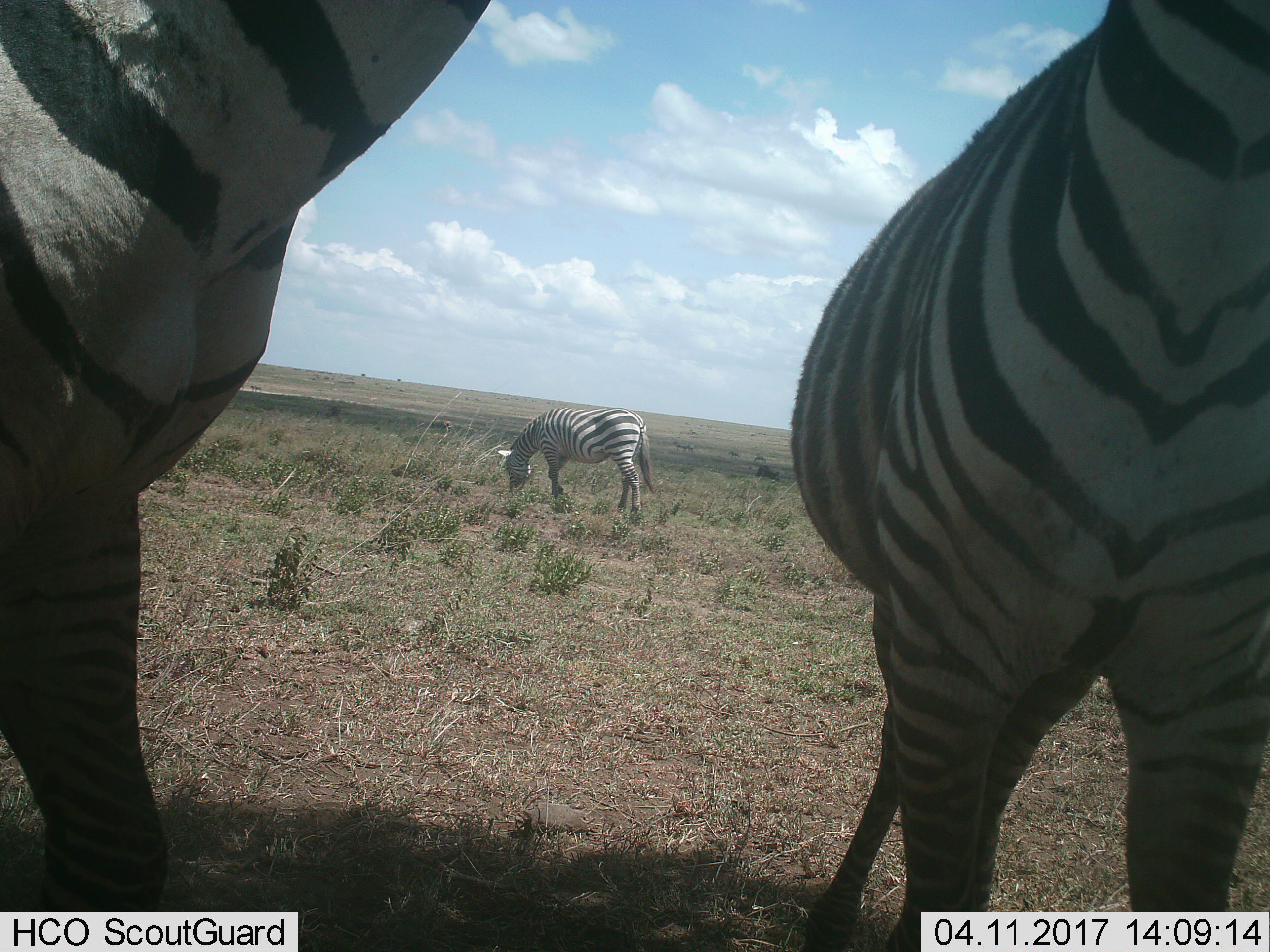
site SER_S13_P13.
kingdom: Animalia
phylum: Chordata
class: Mammalia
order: Perissodactyla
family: Equidae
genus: Equus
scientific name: Equus quagga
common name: plains zebra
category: zebraplains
Zebraplains (plains zebra) (Equus quagga), count 3. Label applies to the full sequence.